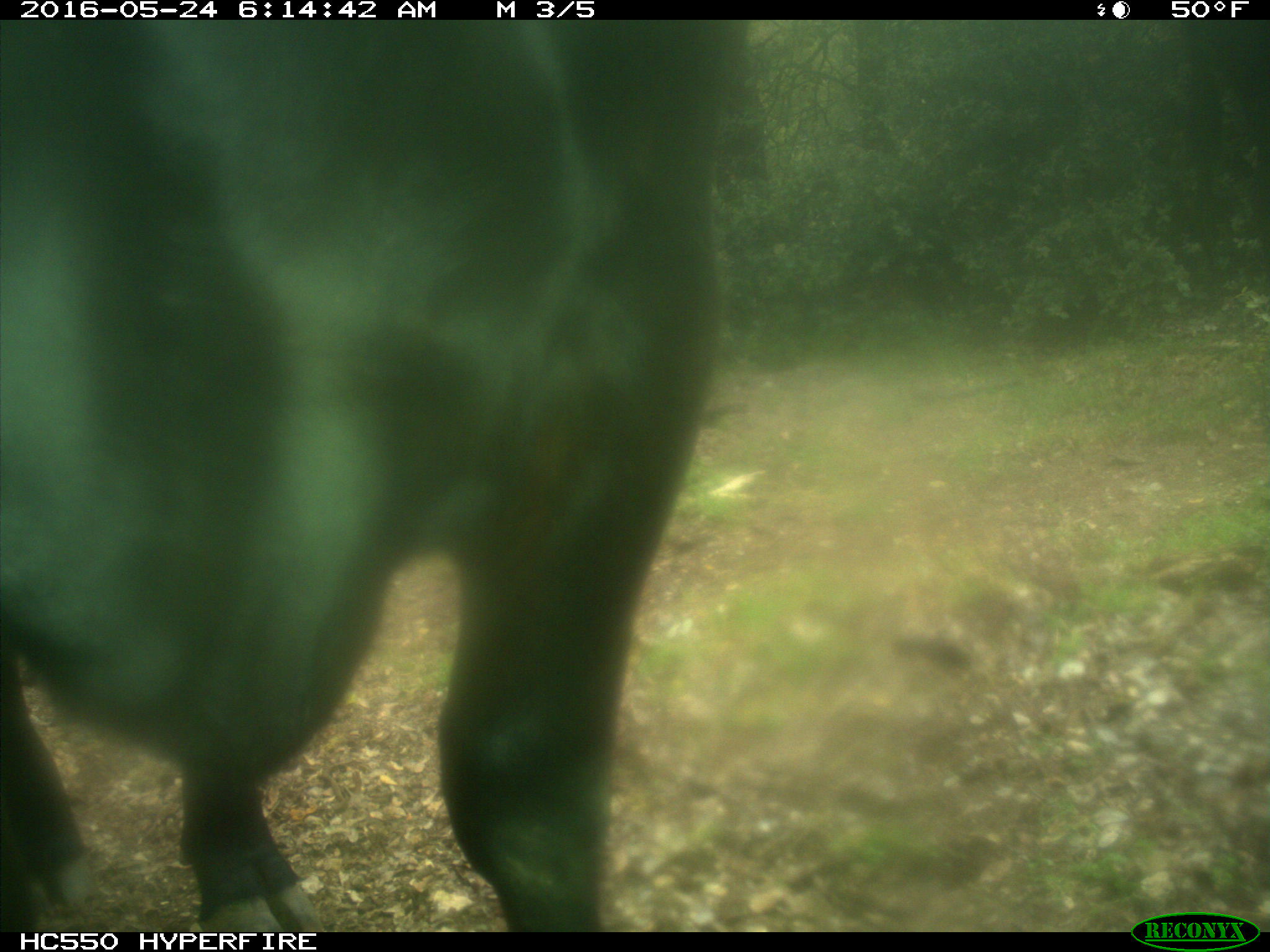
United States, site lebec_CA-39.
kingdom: Animalia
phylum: Chordata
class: Mammalia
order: Artiodactyla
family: Bovidae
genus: Bos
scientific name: Bos taurus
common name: domestic cow